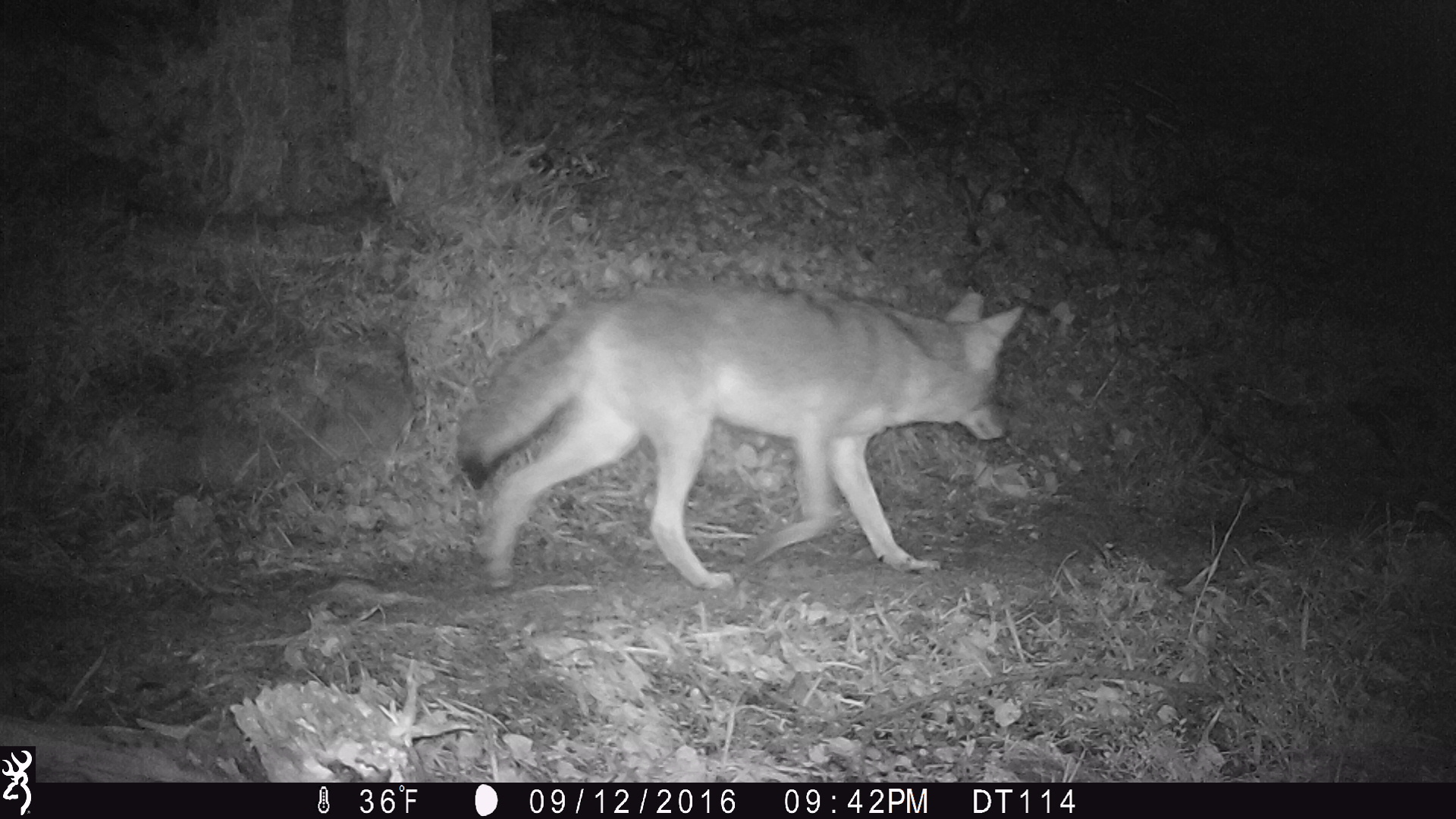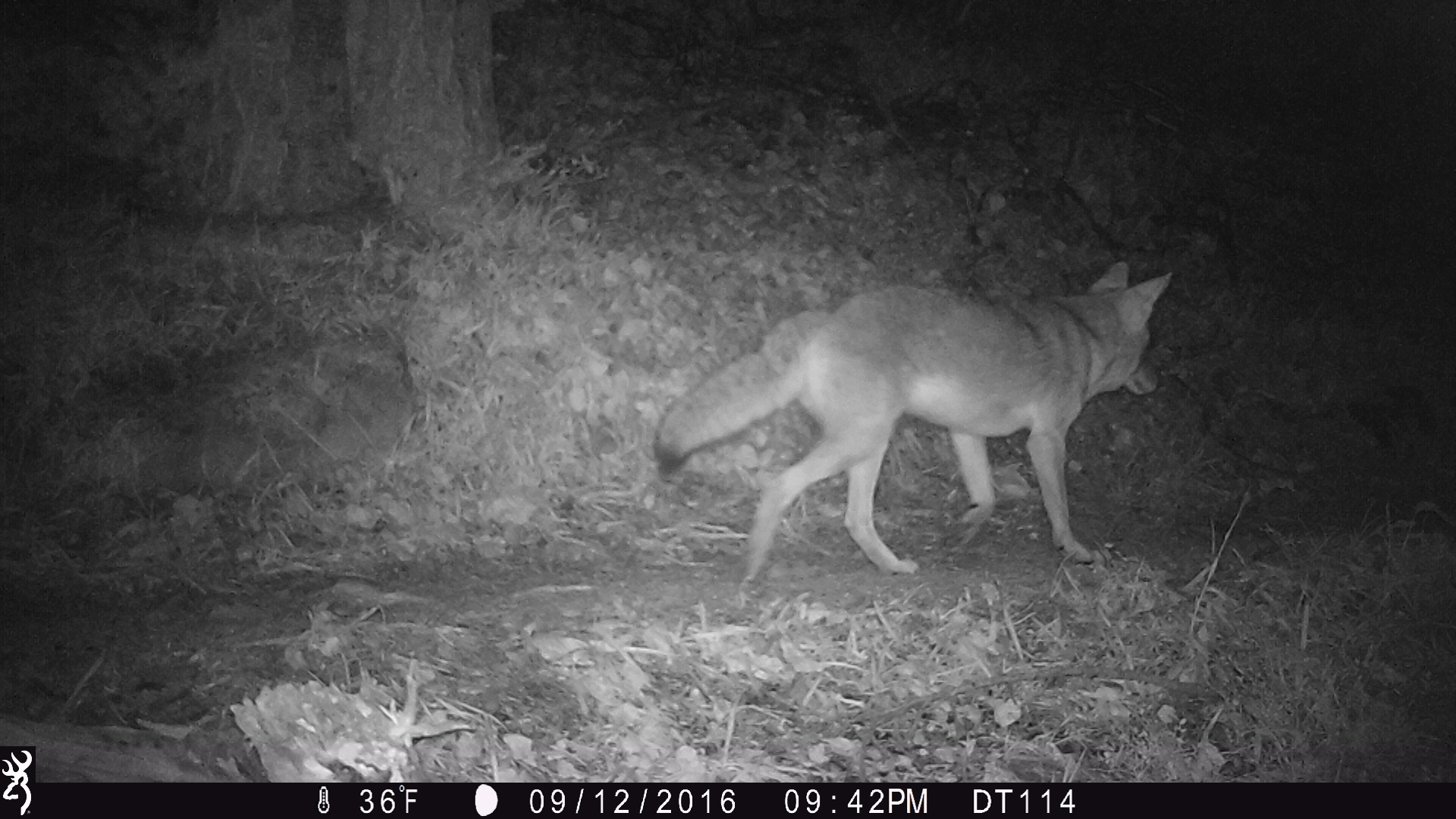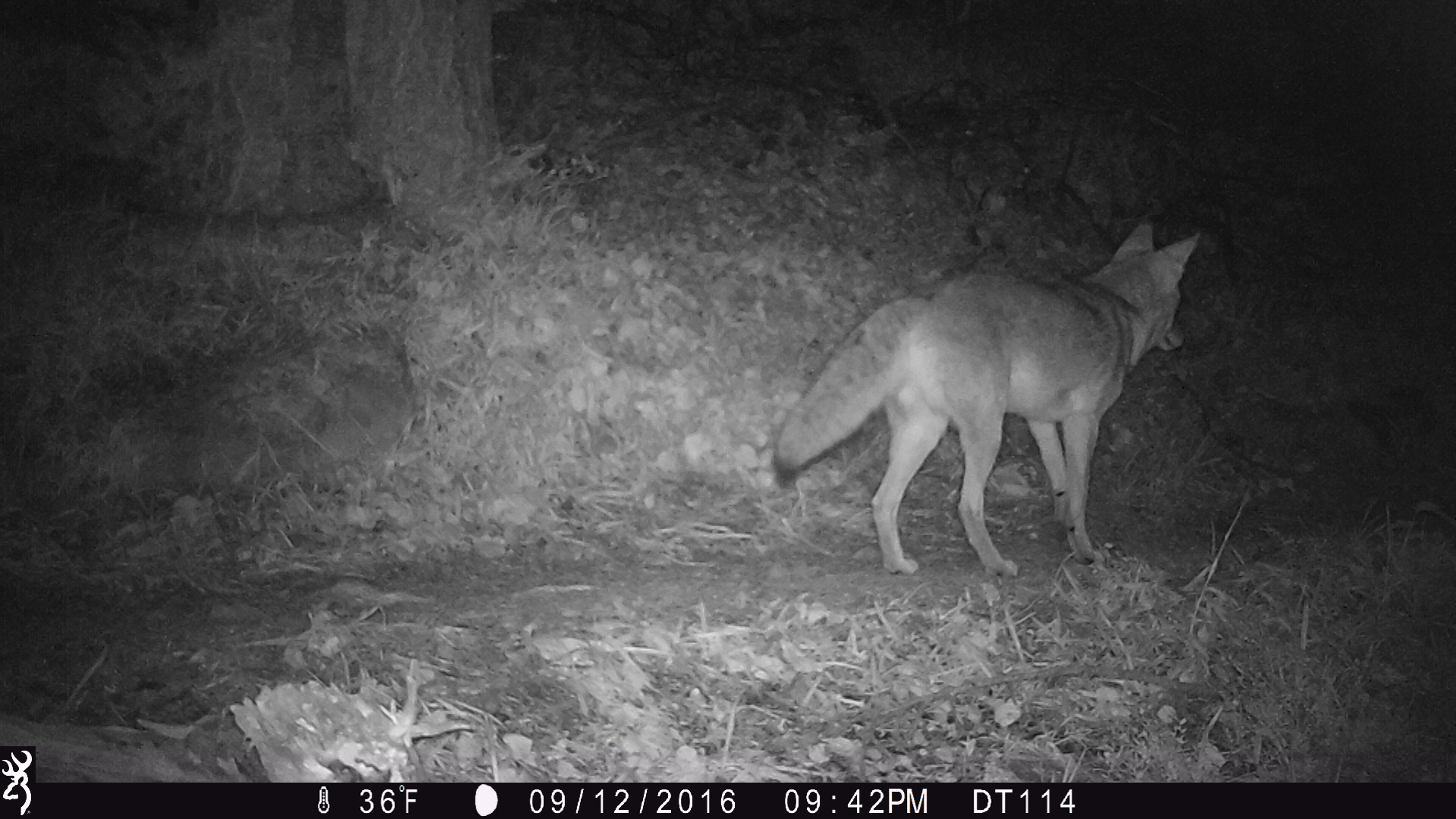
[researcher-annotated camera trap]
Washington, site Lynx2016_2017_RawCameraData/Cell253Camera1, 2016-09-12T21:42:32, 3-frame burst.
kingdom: Animalia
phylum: Chordata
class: Mammalia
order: Carnivora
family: Canidae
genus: Canis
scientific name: Canis latrans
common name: coyote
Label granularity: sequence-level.